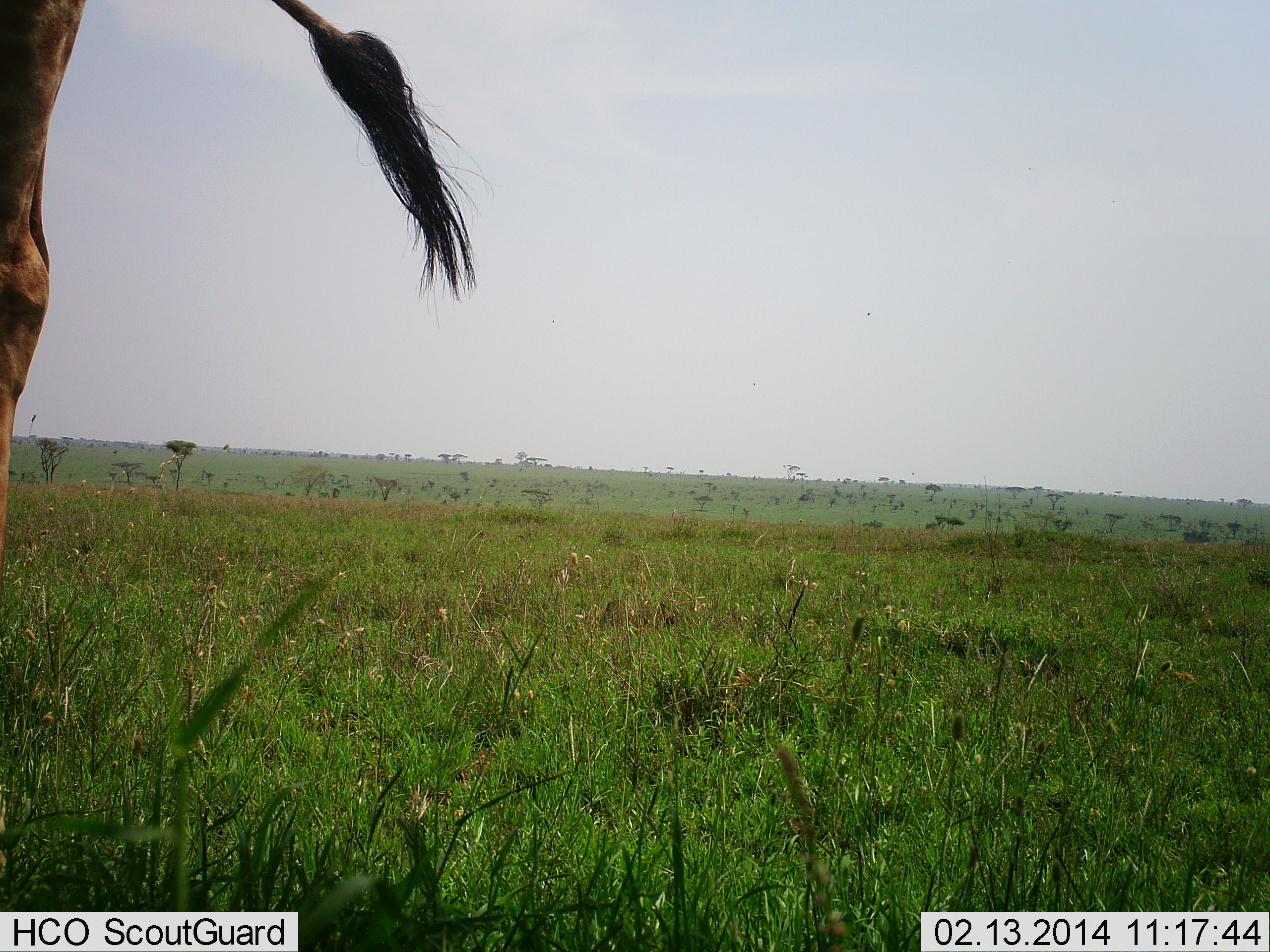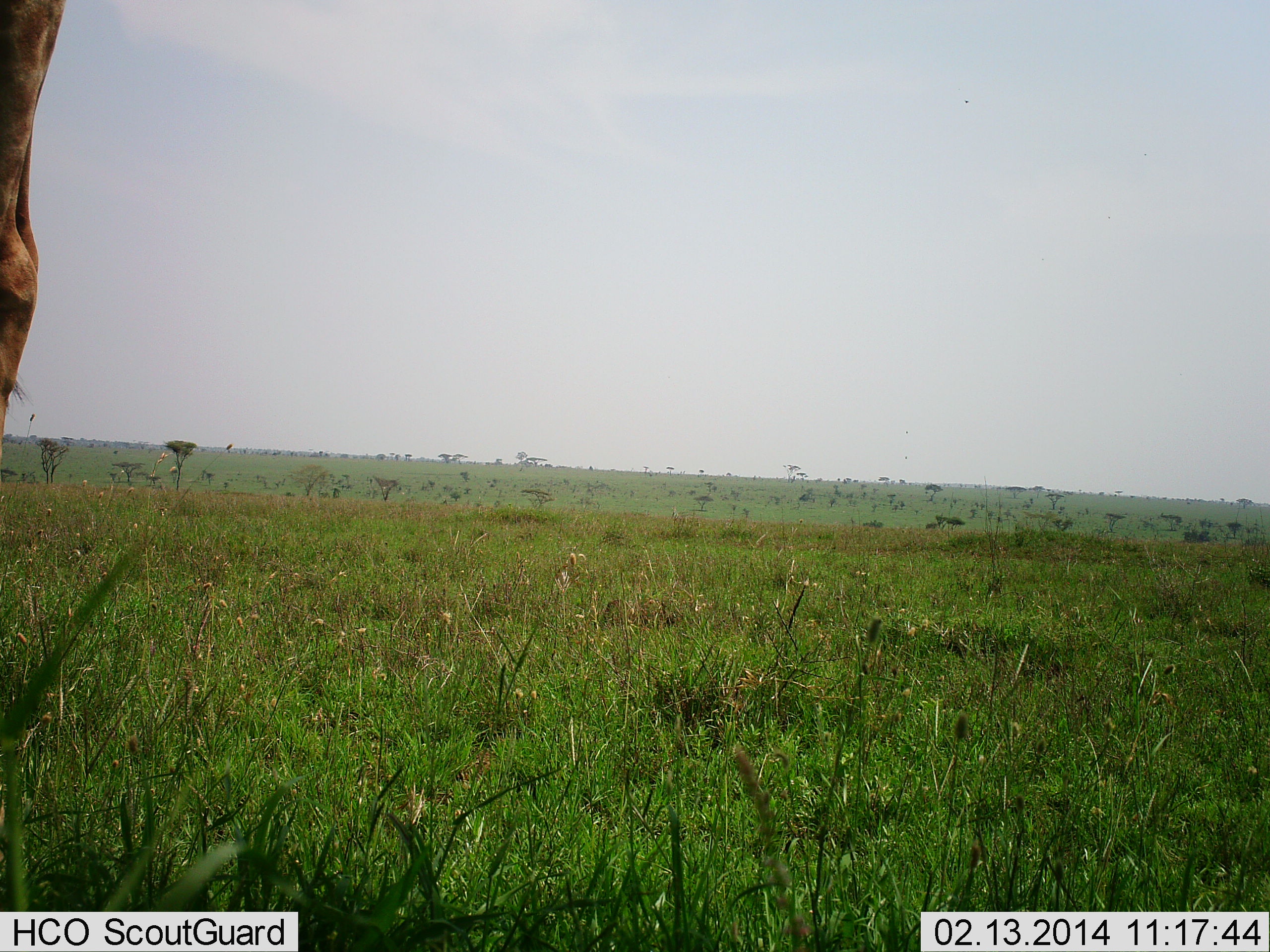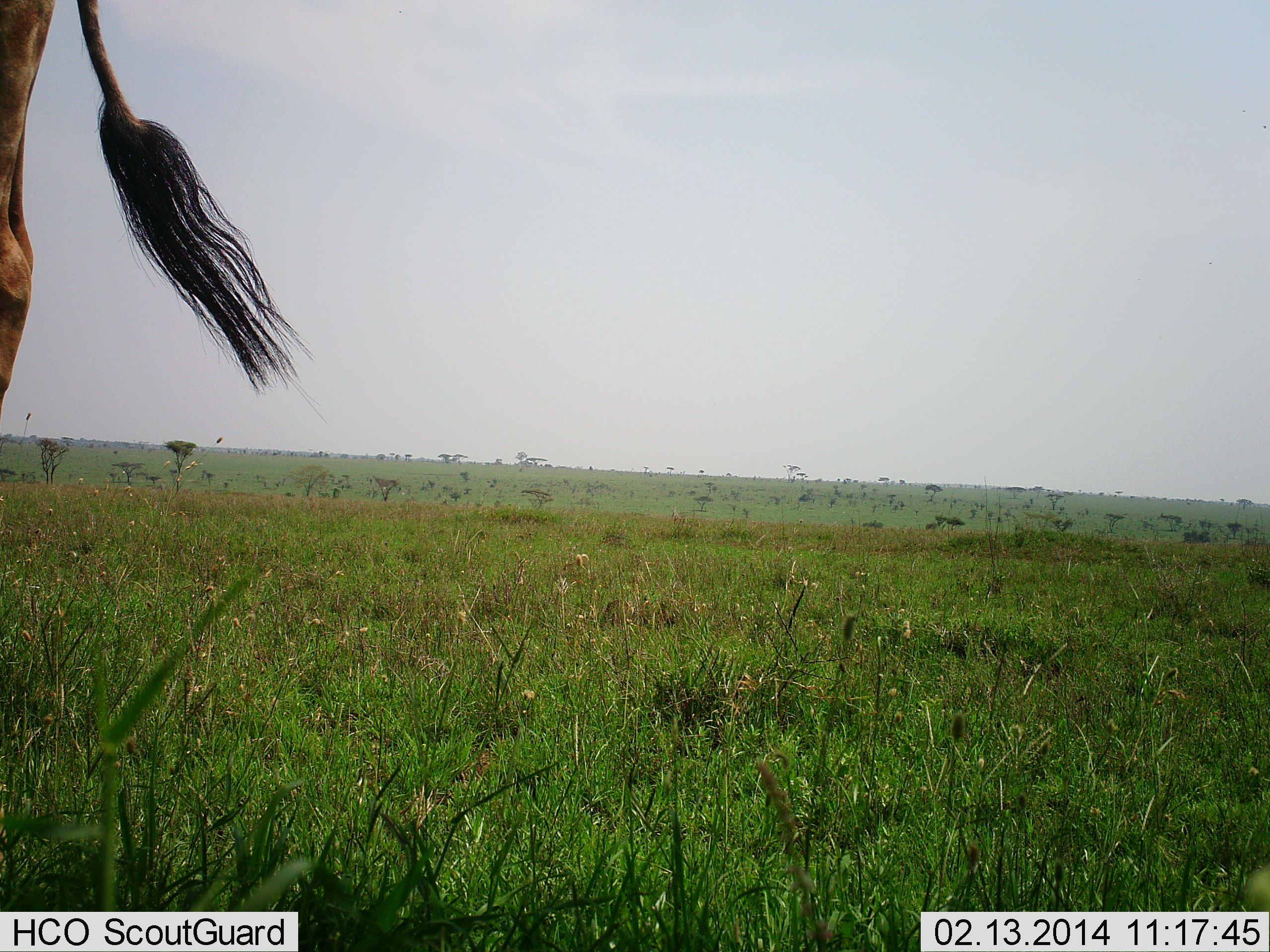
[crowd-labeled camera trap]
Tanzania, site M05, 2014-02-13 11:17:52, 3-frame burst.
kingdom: Animalia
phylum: Chordata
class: Mammalia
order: Artiodactyla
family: Giraffidae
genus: Giraffa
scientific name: Giraffa camelopardalis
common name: giraffe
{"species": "giraffe (Giraffa camelopardalis)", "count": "1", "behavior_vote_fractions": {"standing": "100%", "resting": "10%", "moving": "0%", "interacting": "0%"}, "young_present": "0%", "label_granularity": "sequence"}